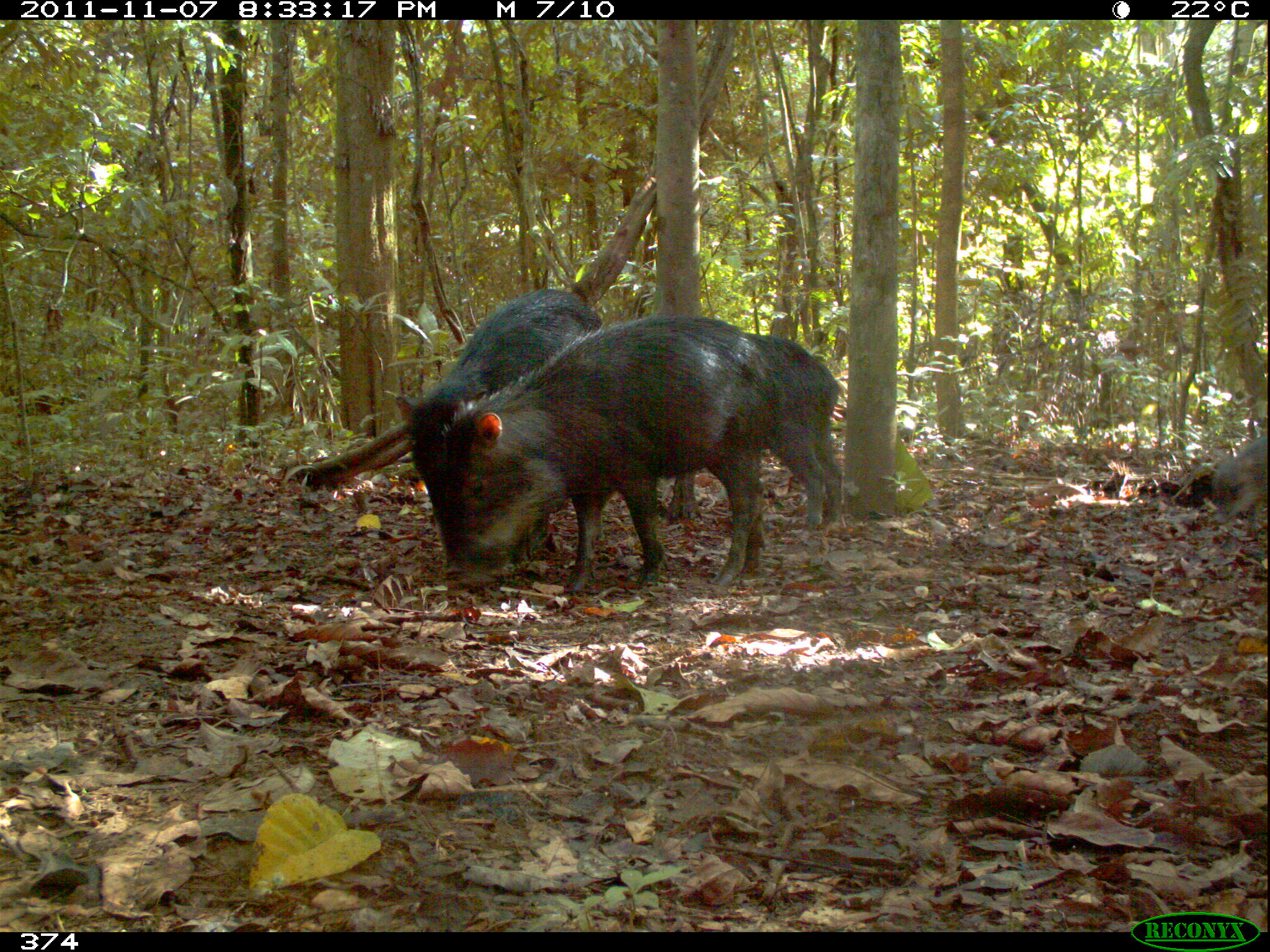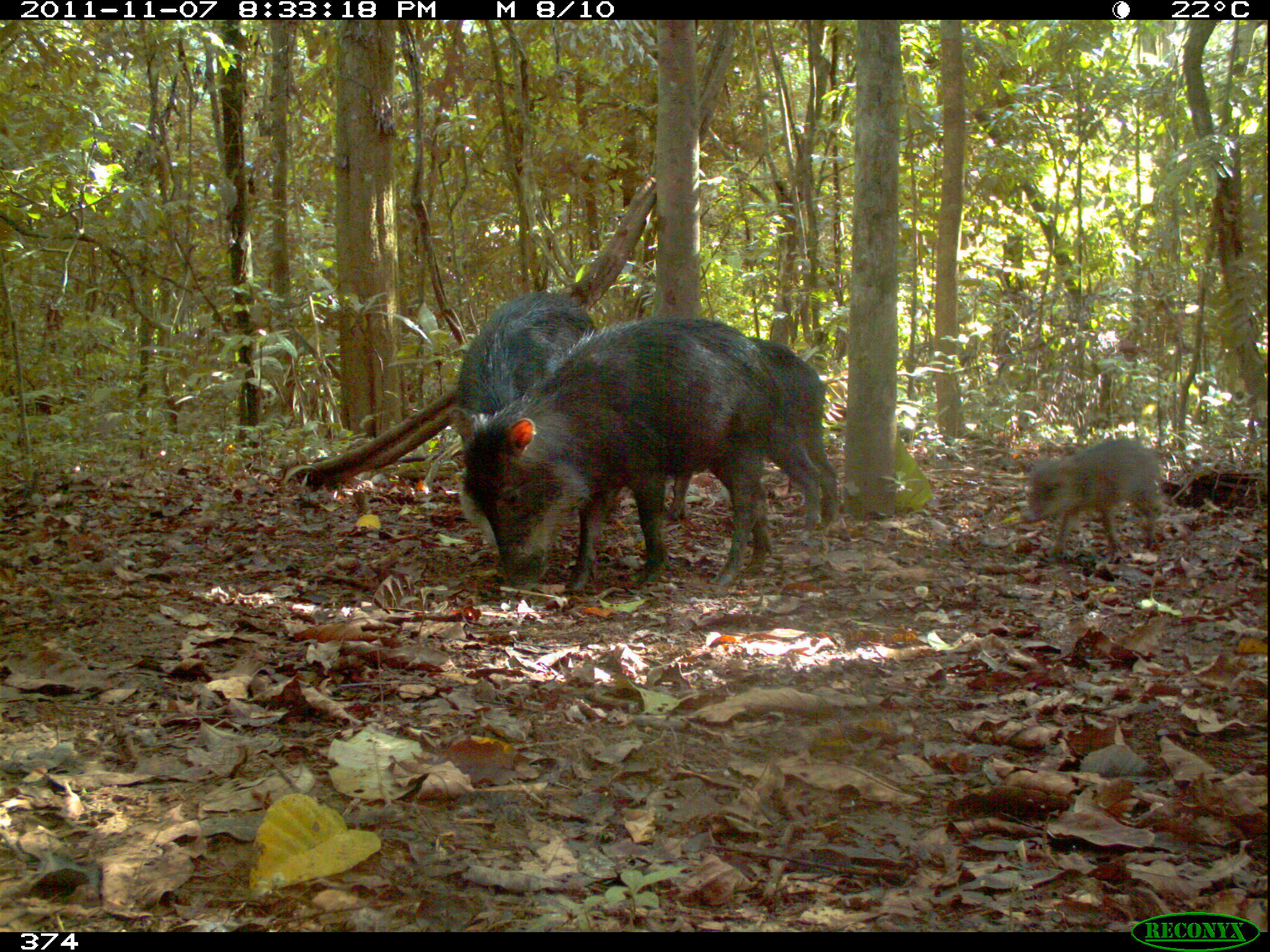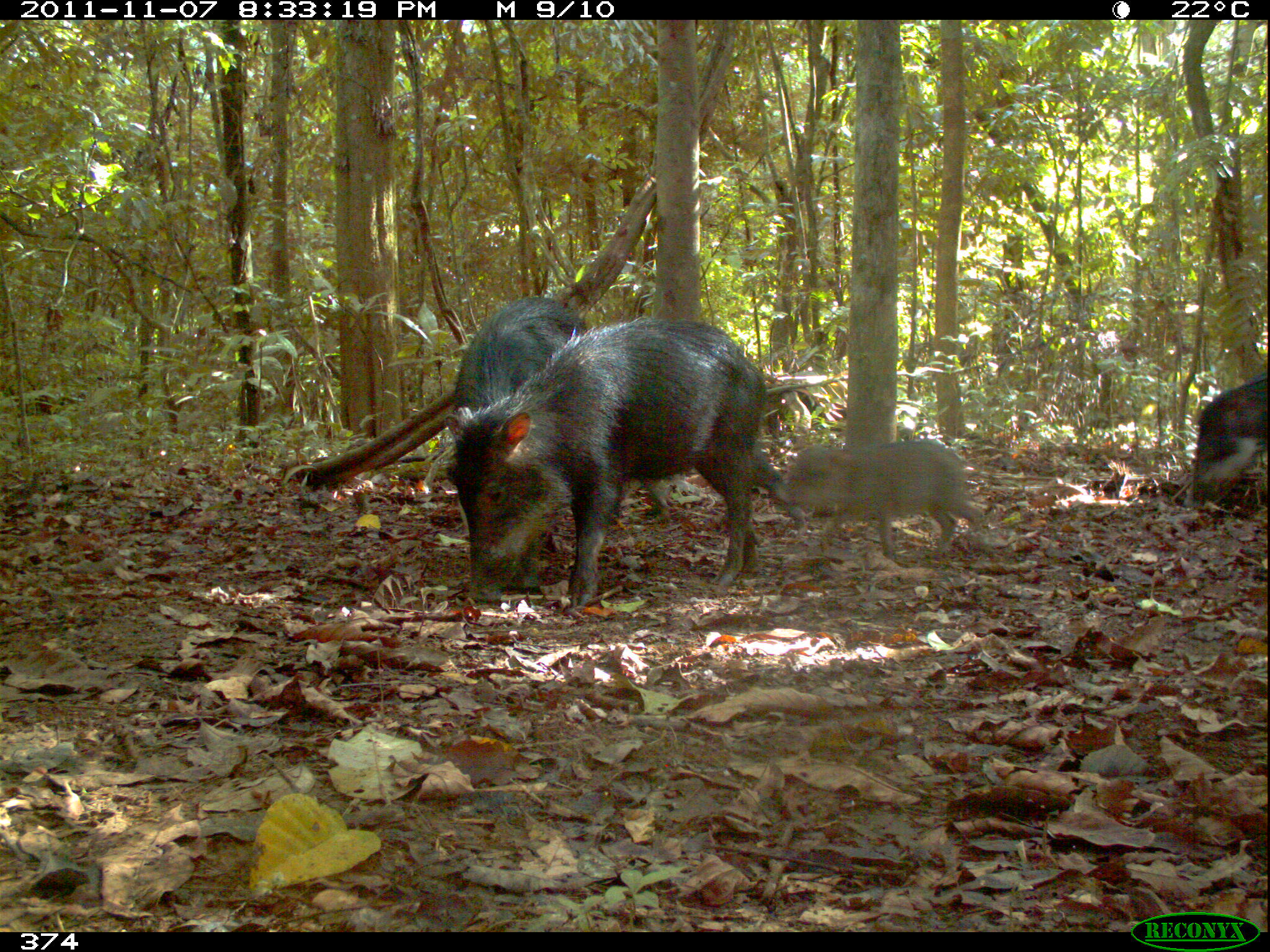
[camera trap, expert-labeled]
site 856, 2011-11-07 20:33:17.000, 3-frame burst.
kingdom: Animalia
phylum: Chordata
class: Mammalia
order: Artiodactyla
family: Tayassuidae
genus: Tayassu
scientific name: Tayassu pecari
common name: white-lipped peccary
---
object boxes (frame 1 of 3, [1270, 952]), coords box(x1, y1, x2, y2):
tayassu pecari: box(440, 317, 772, 596); box(392, 289, 602, 556); box(665, 329, 843, 530)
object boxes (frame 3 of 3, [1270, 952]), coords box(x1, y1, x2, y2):
tayassu pecari: box(443, 319, 806, 609); box(445, 294, 589, 592); box(777, 435, 986, 564); box(1186, 368, 1270, 510)